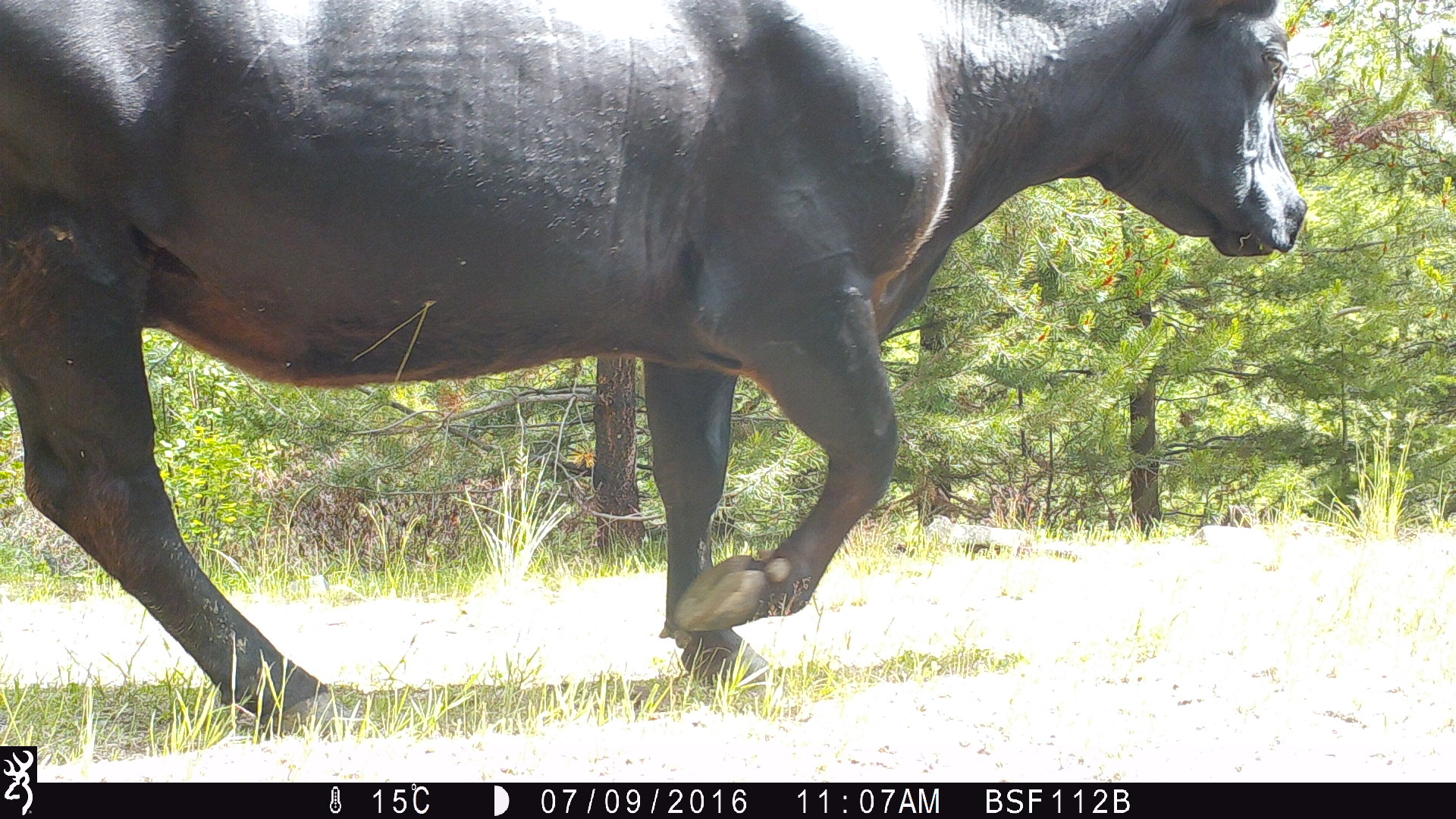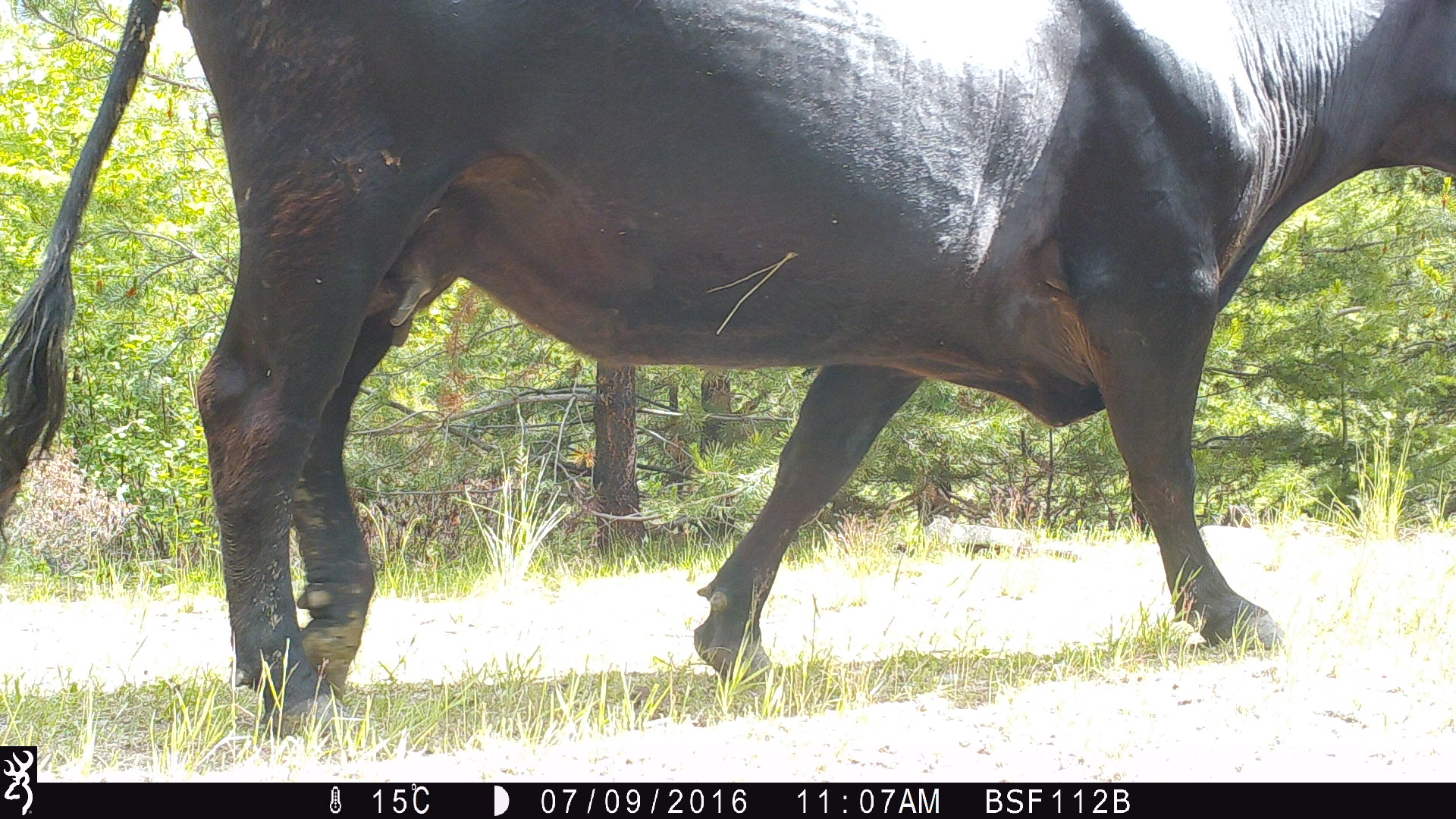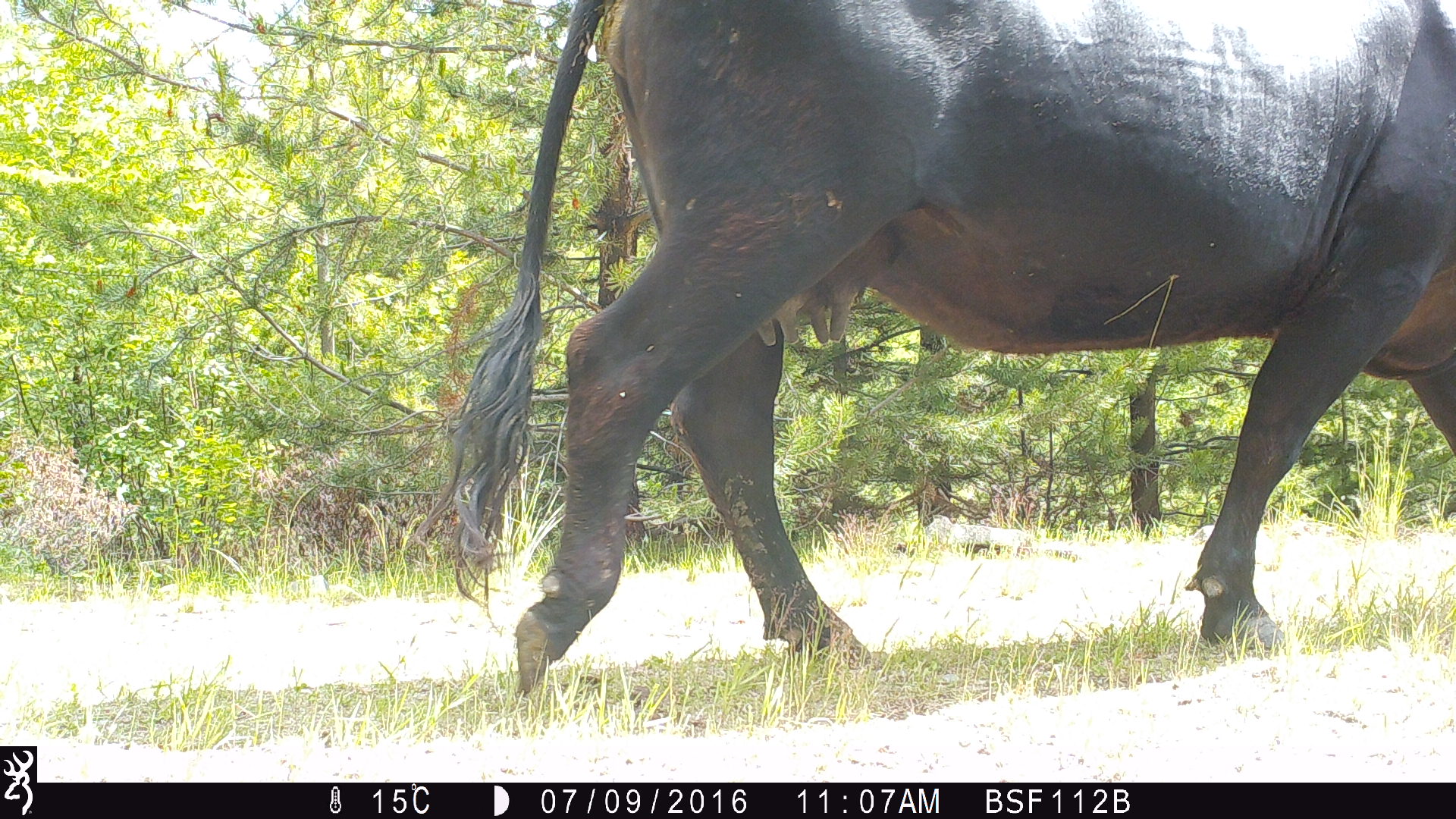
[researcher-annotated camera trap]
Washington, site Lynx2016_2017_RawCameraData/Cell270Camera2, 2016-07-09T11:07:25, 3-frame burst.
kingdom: Animalia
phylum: Chordata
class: Mammalia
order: Artiodactyla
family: Bovidae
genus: Bos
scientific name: Bos taurus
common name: domestic cattle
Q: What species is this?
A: Domestic cattle (Bos taurus).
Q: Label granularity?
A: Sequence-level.